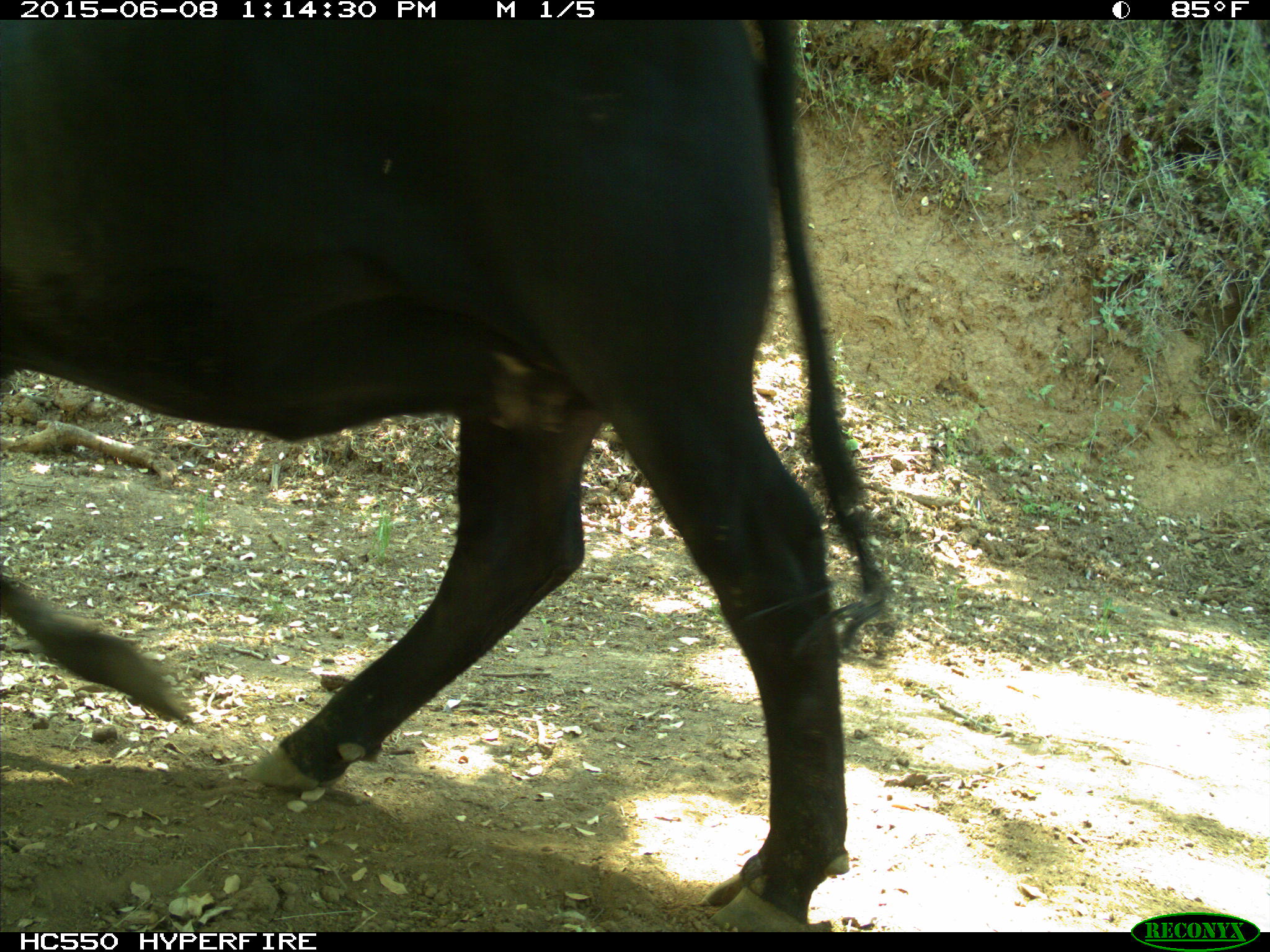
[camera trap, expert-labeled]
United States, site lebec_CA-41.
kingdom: Animalia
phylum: Chordata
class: Mammalia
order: Artiodactyla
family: Bovidae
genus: Bos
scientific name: Bos taurus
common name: domestic cow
Bos taurus (domestic cow).